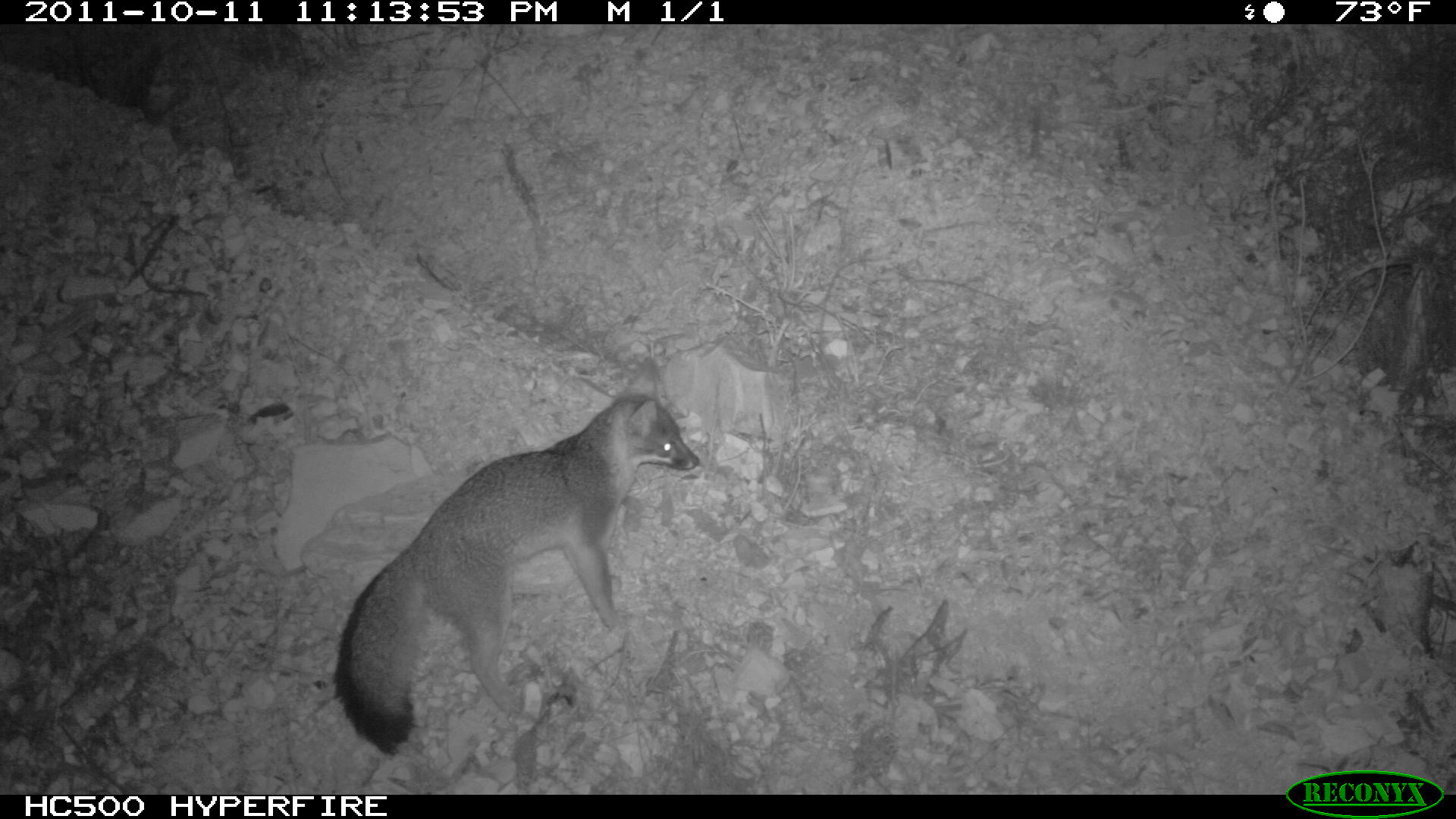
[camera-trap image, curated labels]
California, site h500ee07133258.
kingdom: Animalia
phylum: Chordata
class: Mammalia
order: Carnivora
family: Canidae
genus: Urocyon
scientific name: Urocyon littoralis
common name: island fox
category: fox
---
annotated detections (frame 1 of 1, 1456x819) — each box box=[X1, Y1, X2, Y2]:
fox: box=[334, 355, 699, 754]